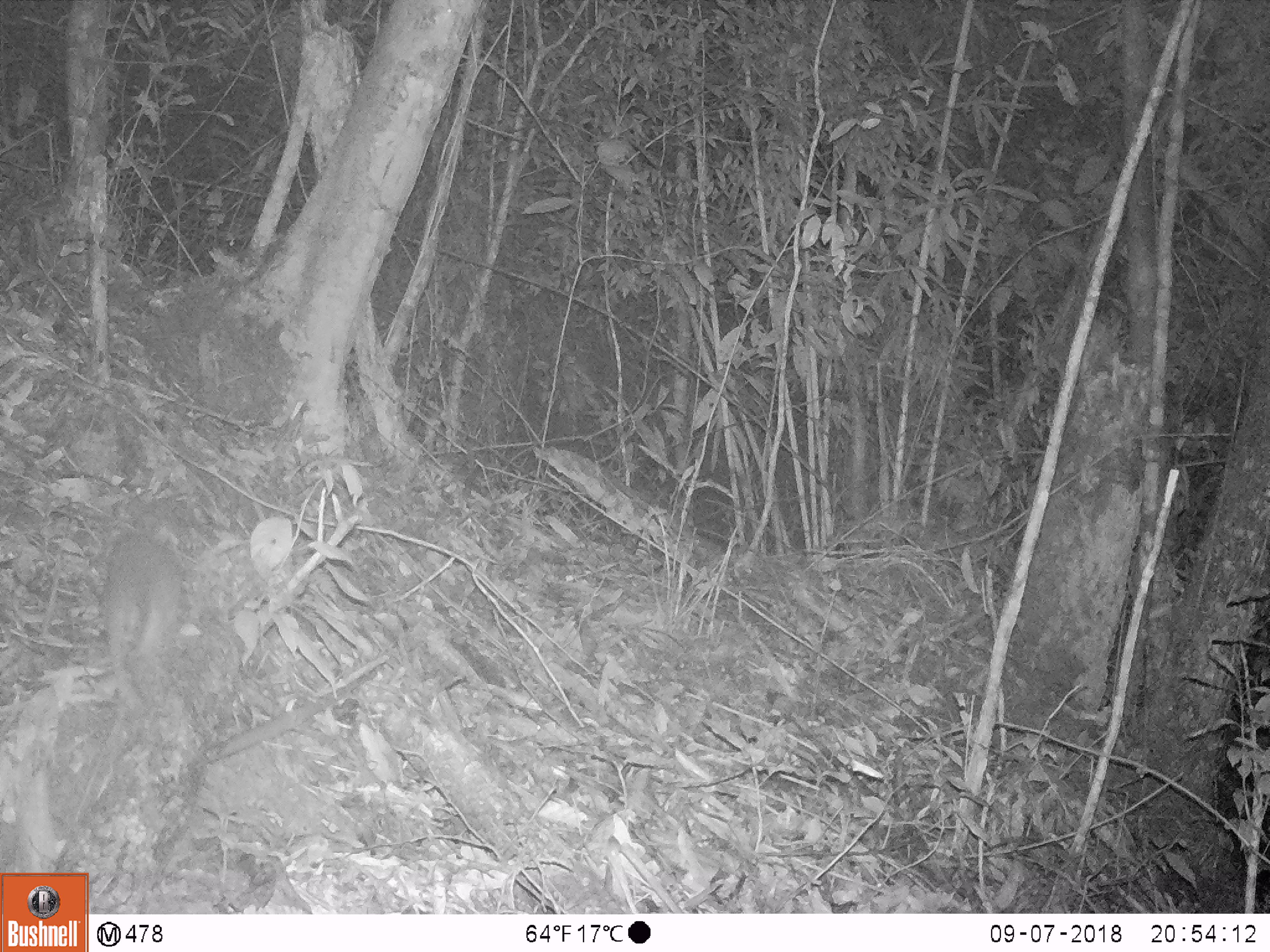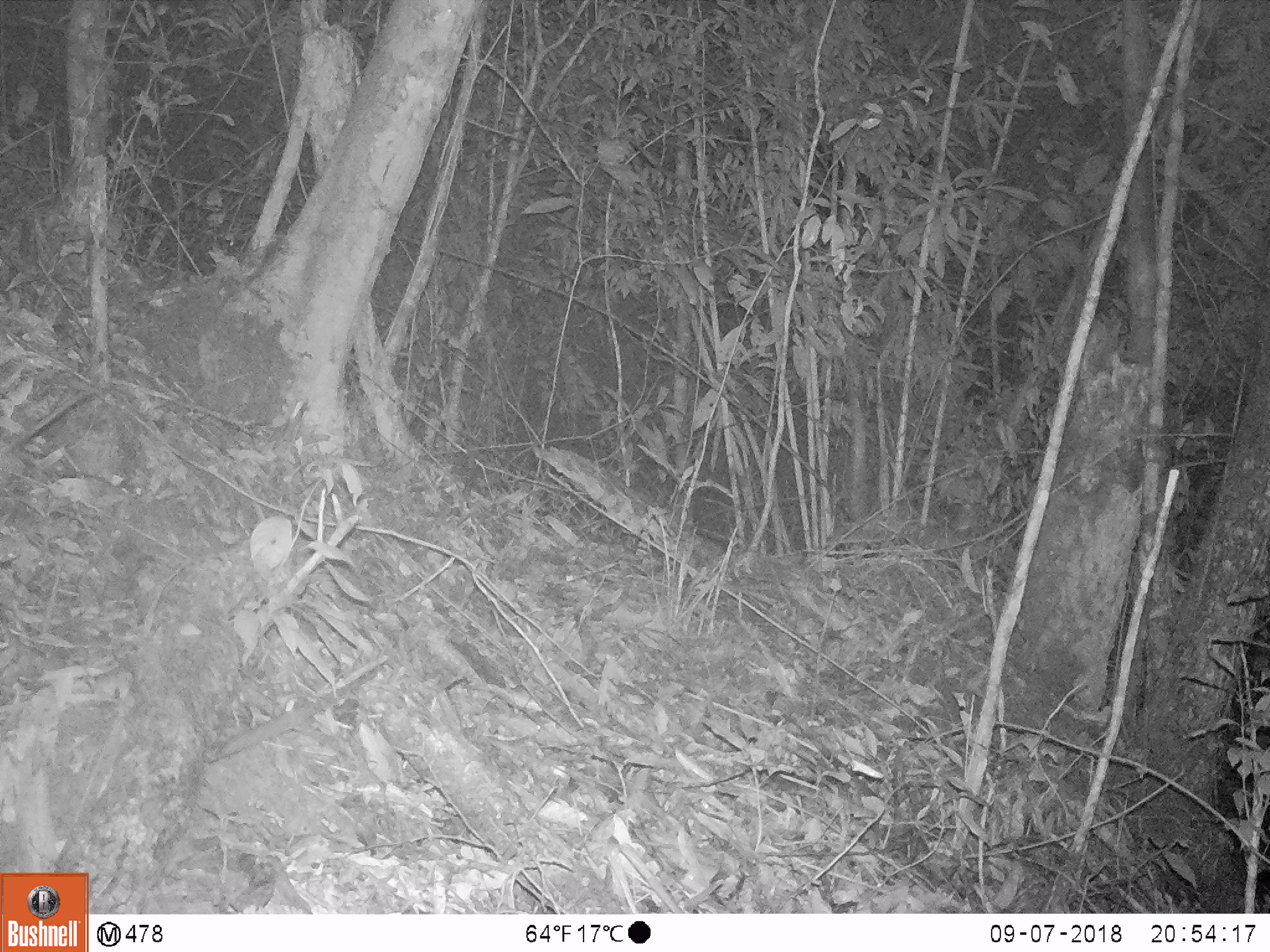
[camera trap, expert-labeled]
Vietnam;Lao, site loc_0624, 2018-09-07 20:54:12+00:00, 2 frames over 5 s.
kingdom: Animalia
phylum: Chordata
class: Mammalia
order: Rodentia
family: Muridae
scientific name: Muridae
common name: old-world mice and rats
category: unidentified murid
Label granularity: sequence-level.